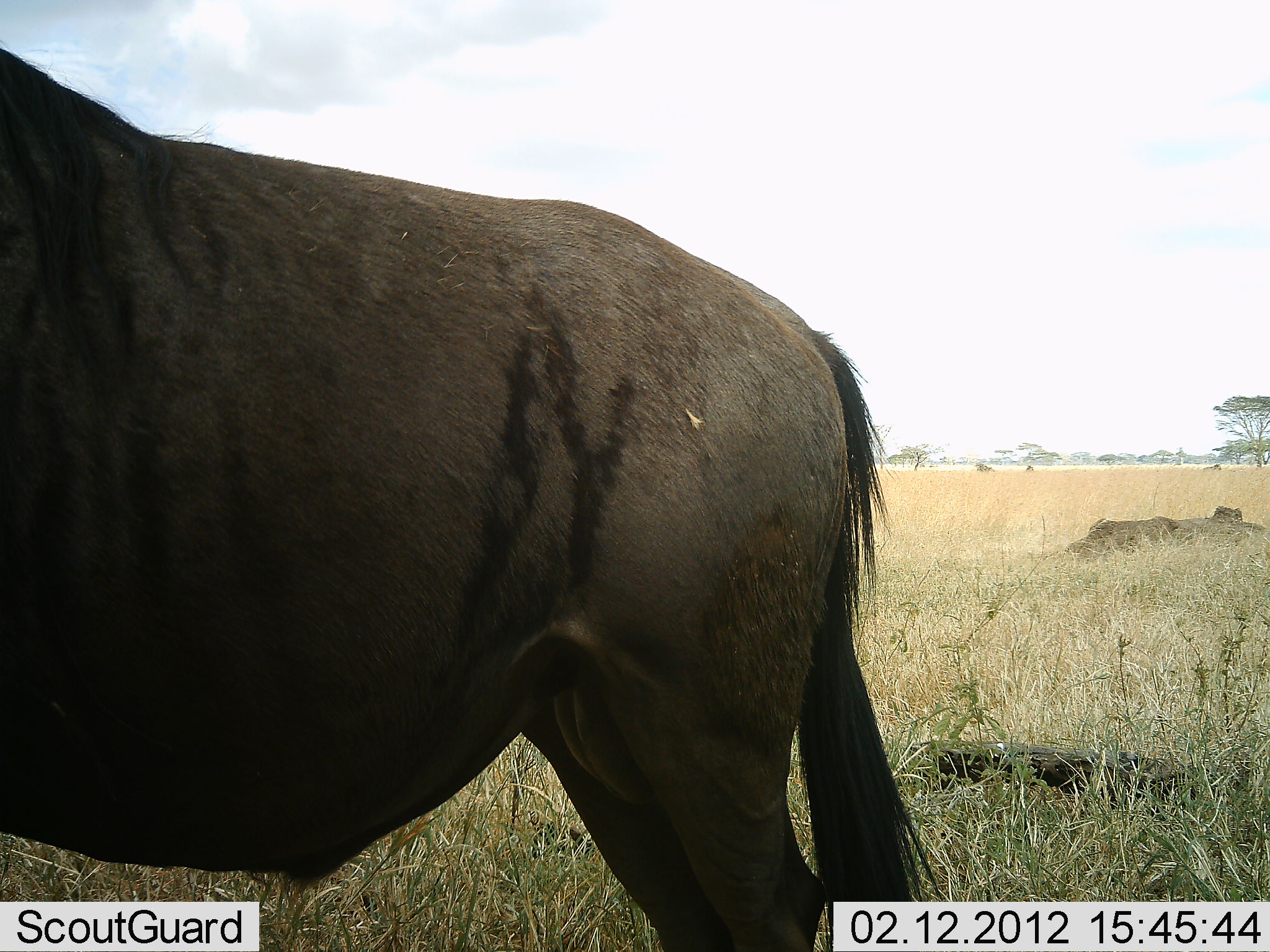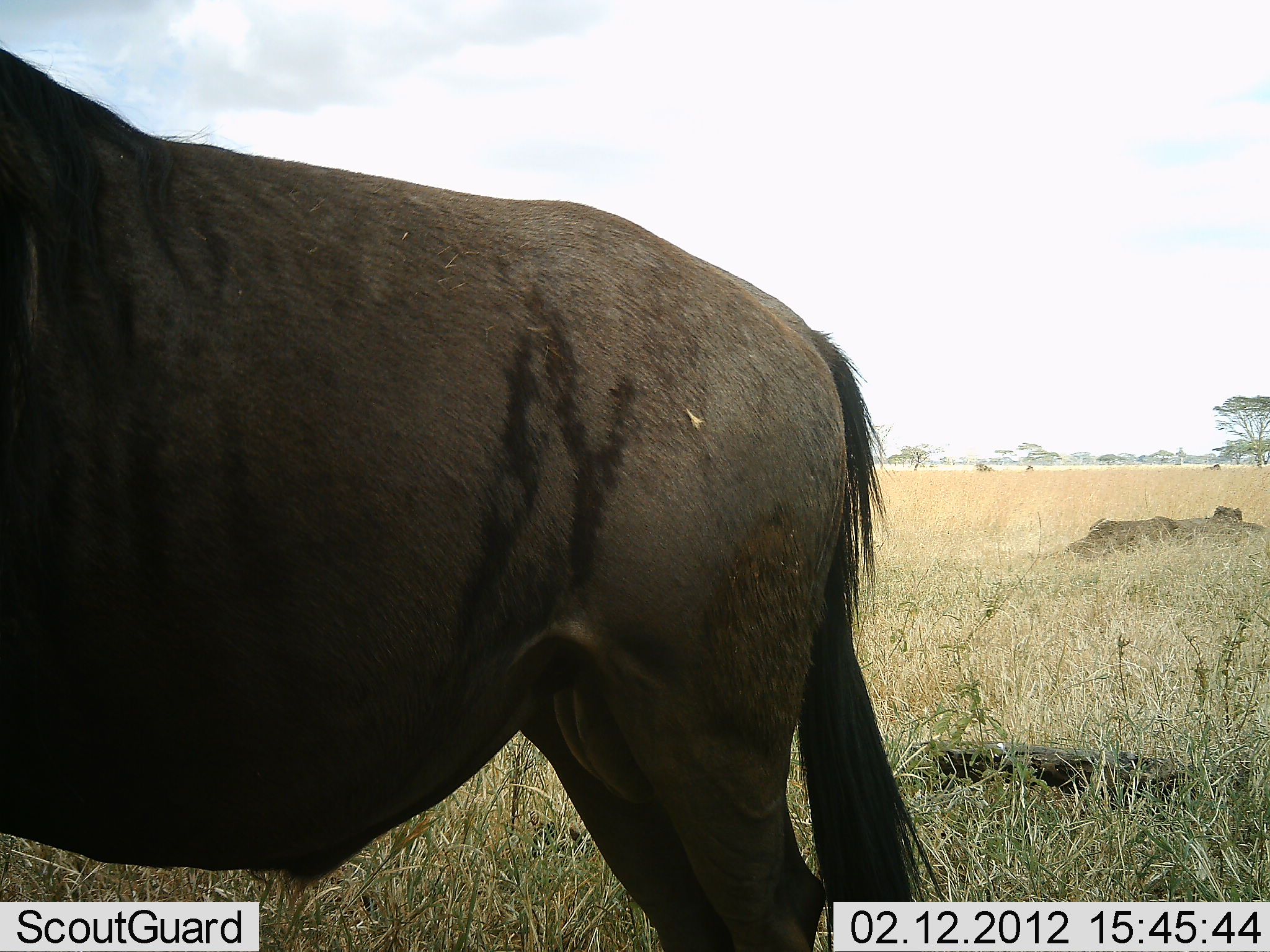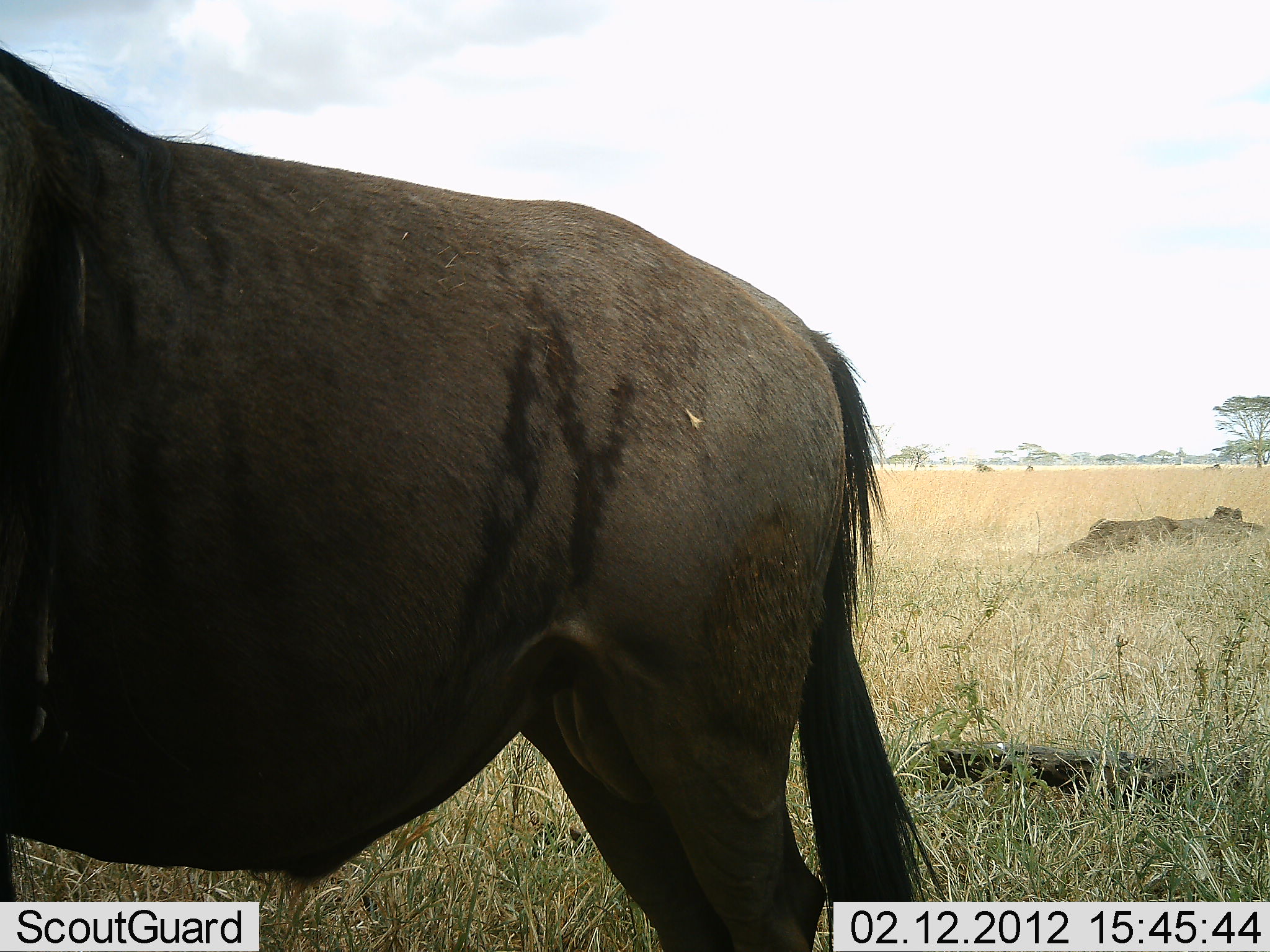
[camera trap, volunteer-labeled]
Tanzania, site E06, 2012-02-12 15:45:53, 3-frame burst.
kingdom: Animalia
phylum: Chordata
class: Mammalia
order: Artiodactyla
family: Bovidae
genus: Connochaetes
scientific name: Connochaetes taurinus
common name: blue wildebeest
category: wildebeest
Wildebeest (blue wildebeest) (Connochaetes taurinus), count 1. Behavior (volunteer vote fractions): standing 100%, resting 0%, moving 0%, interacting 0%. Young present (vote fraction): 0%. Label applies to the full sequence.